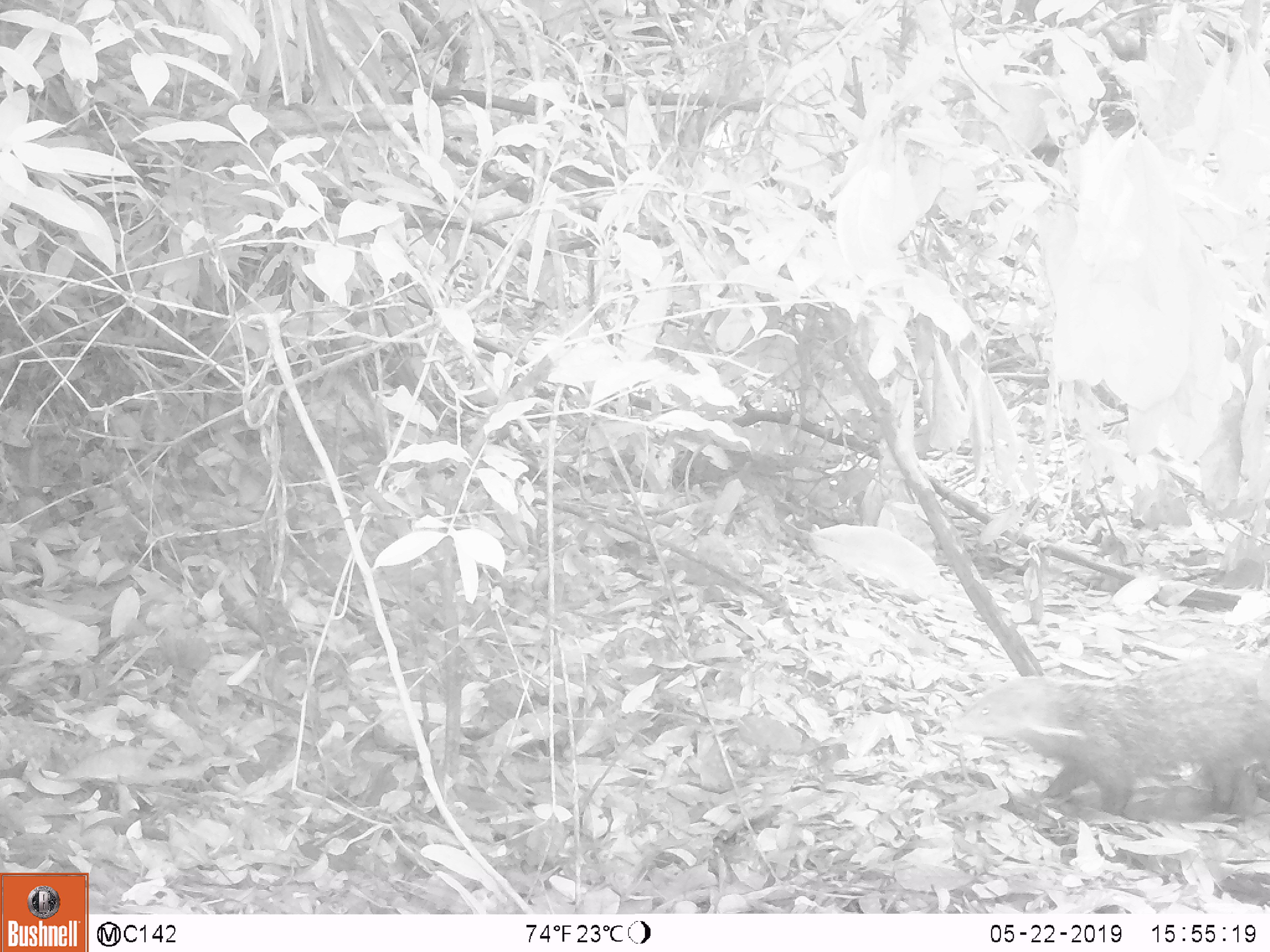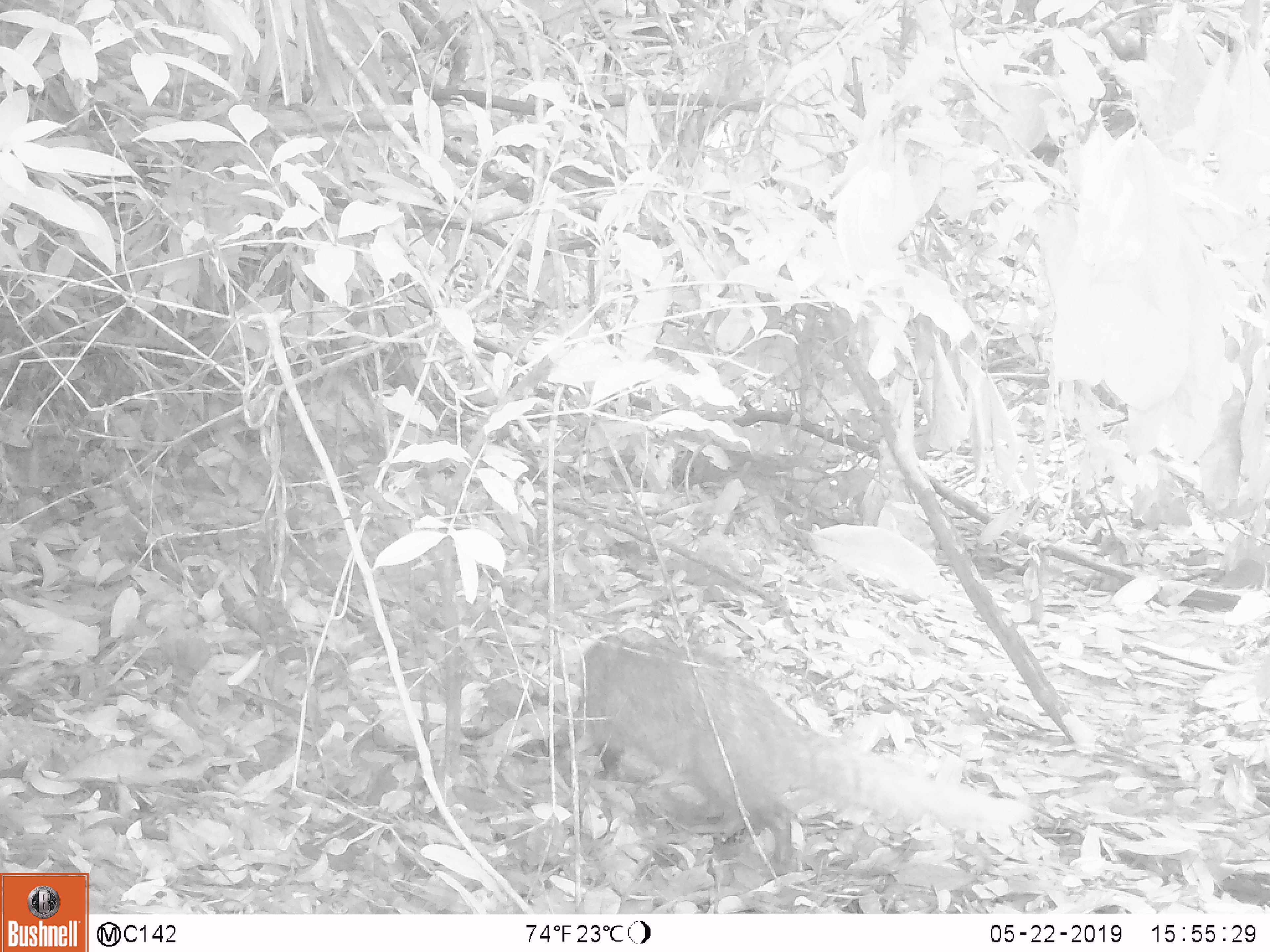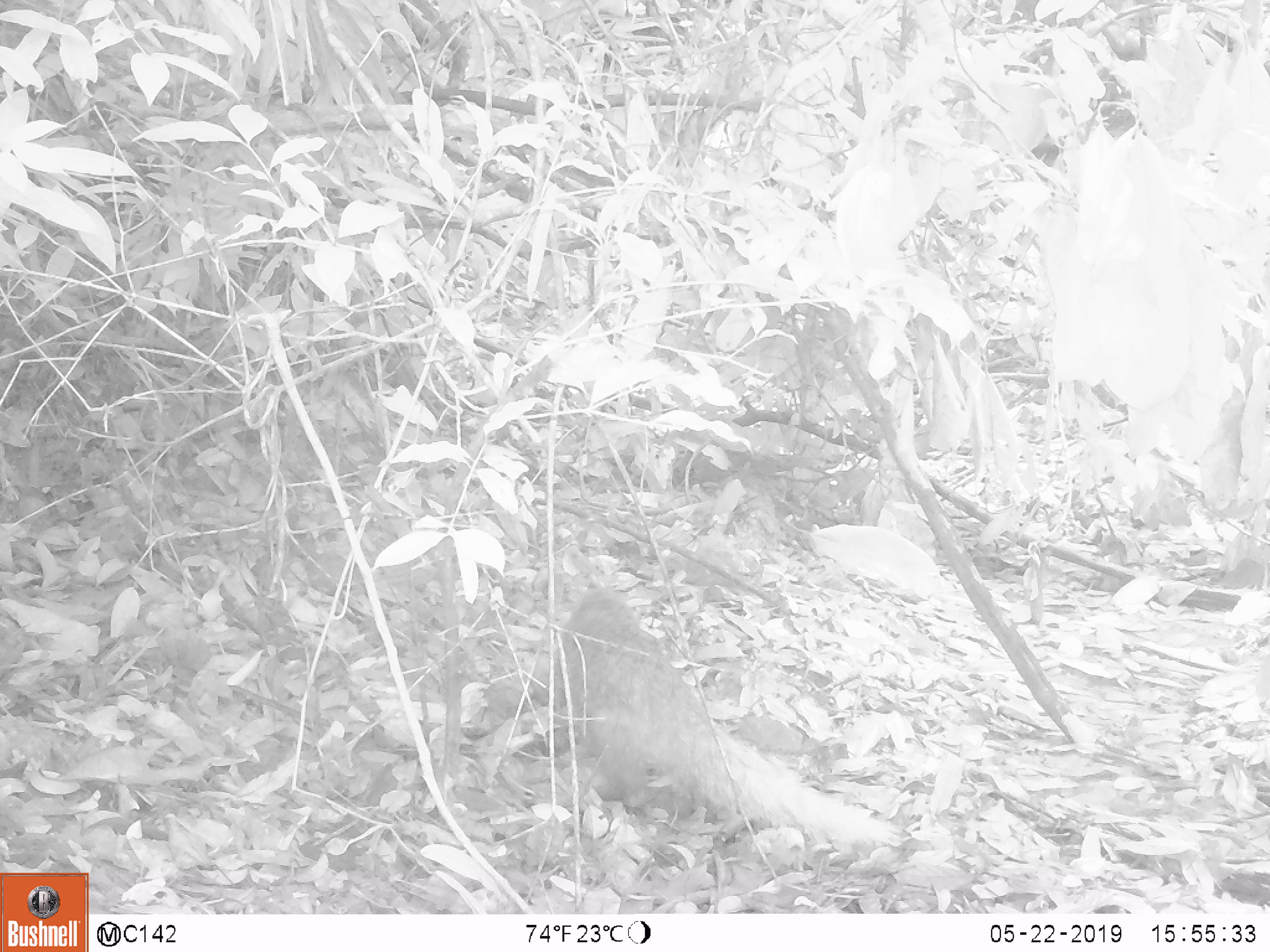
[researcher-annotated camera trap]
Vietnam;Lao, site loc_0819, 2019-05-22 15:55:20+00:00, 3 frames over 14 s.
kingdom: Animalia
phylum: Chordata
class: Mammalia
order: Carnivora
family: Herpestidae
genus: Urva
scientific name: Urva urva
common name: crab-eating mongoose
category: crab eating mongoose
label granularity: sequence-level